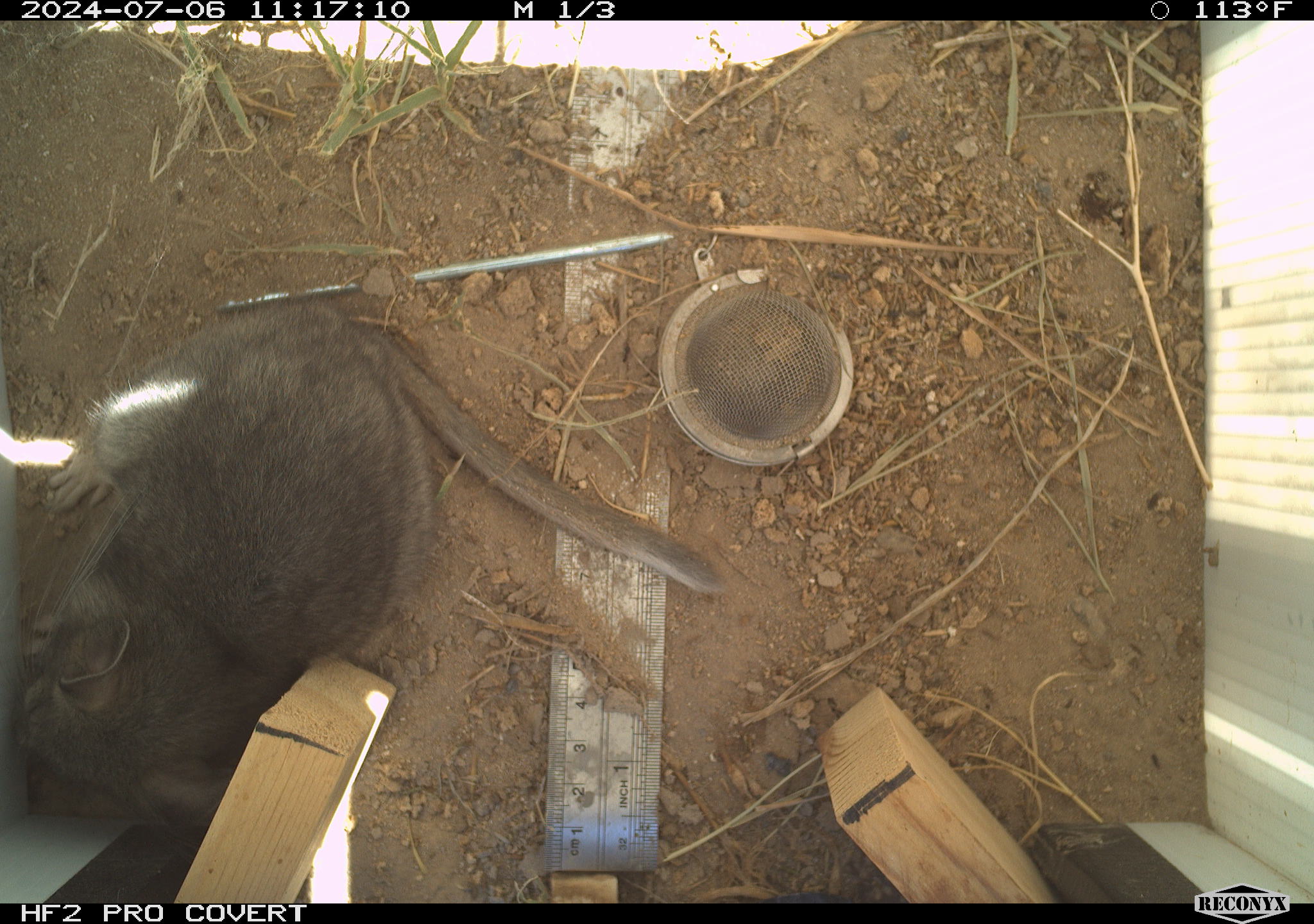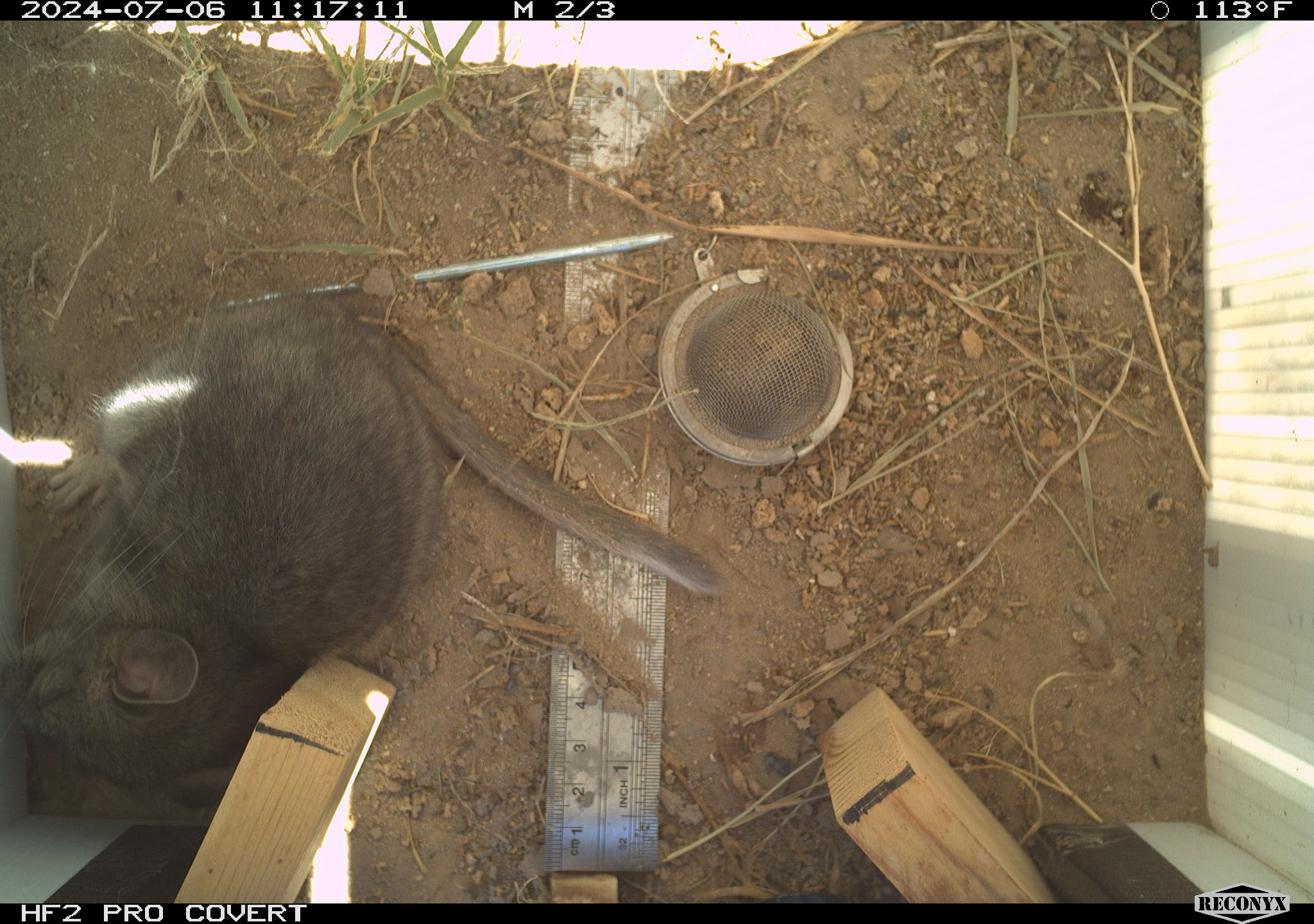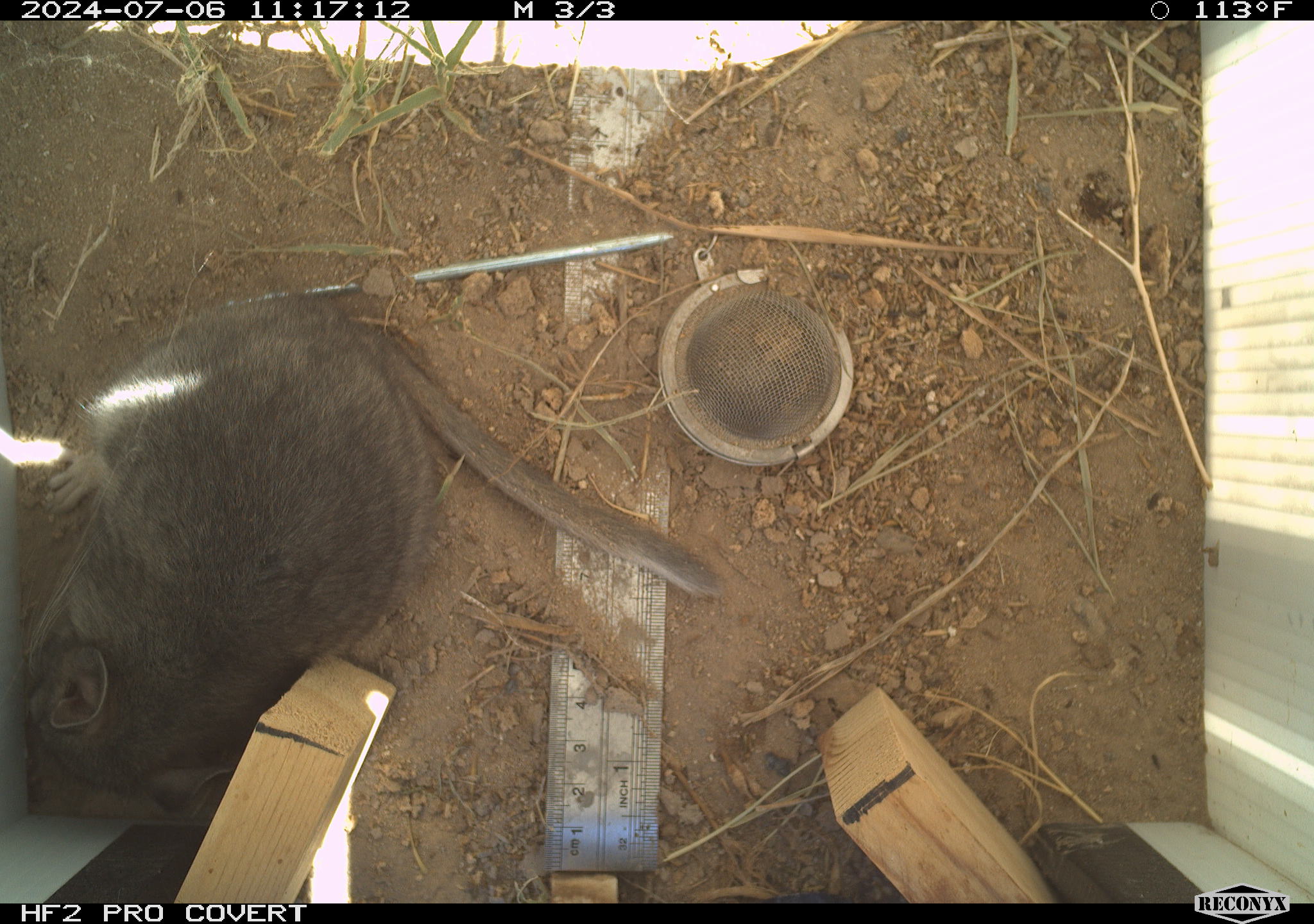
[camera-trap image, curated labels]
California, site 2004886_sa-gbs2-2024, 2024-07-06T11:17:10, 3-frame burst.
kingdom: Animalia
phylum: Chordata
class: Mammalia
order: Rodentia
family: Cricetidae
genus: Neotoma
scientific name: Neotoma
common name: pack rat or woodrat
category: neotoma species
Neotoma species (pack rat or woodrat) (Neotoma).